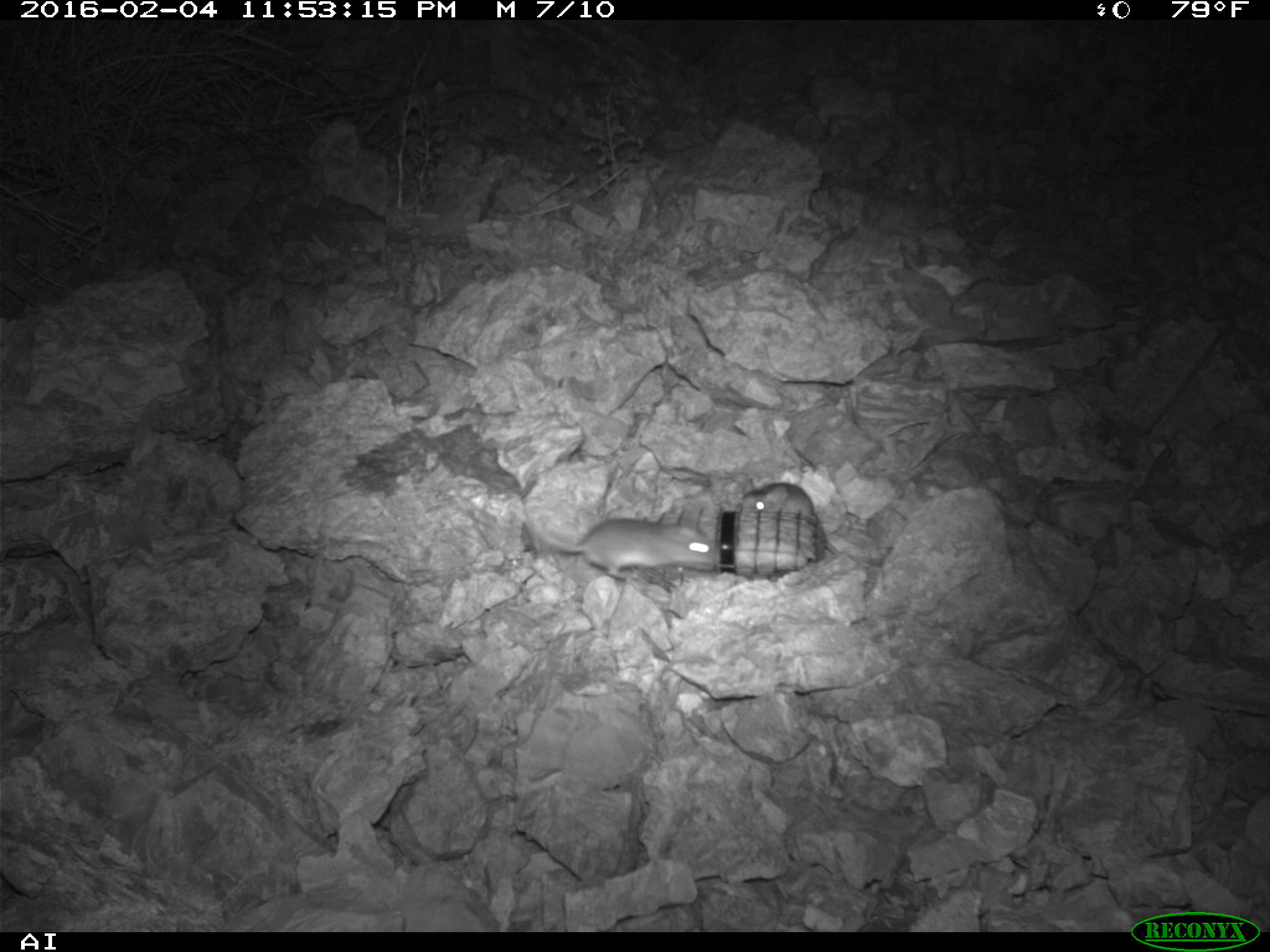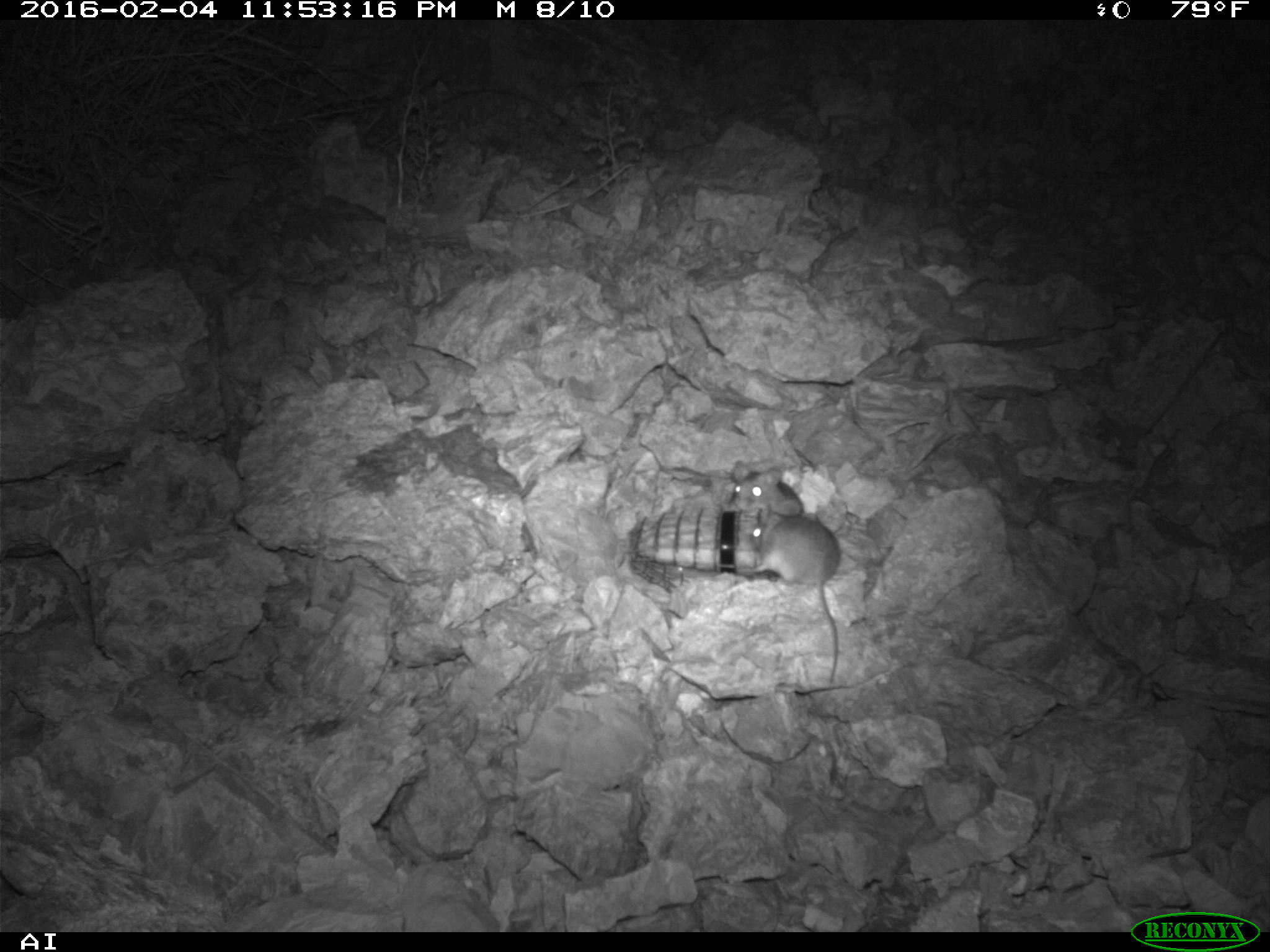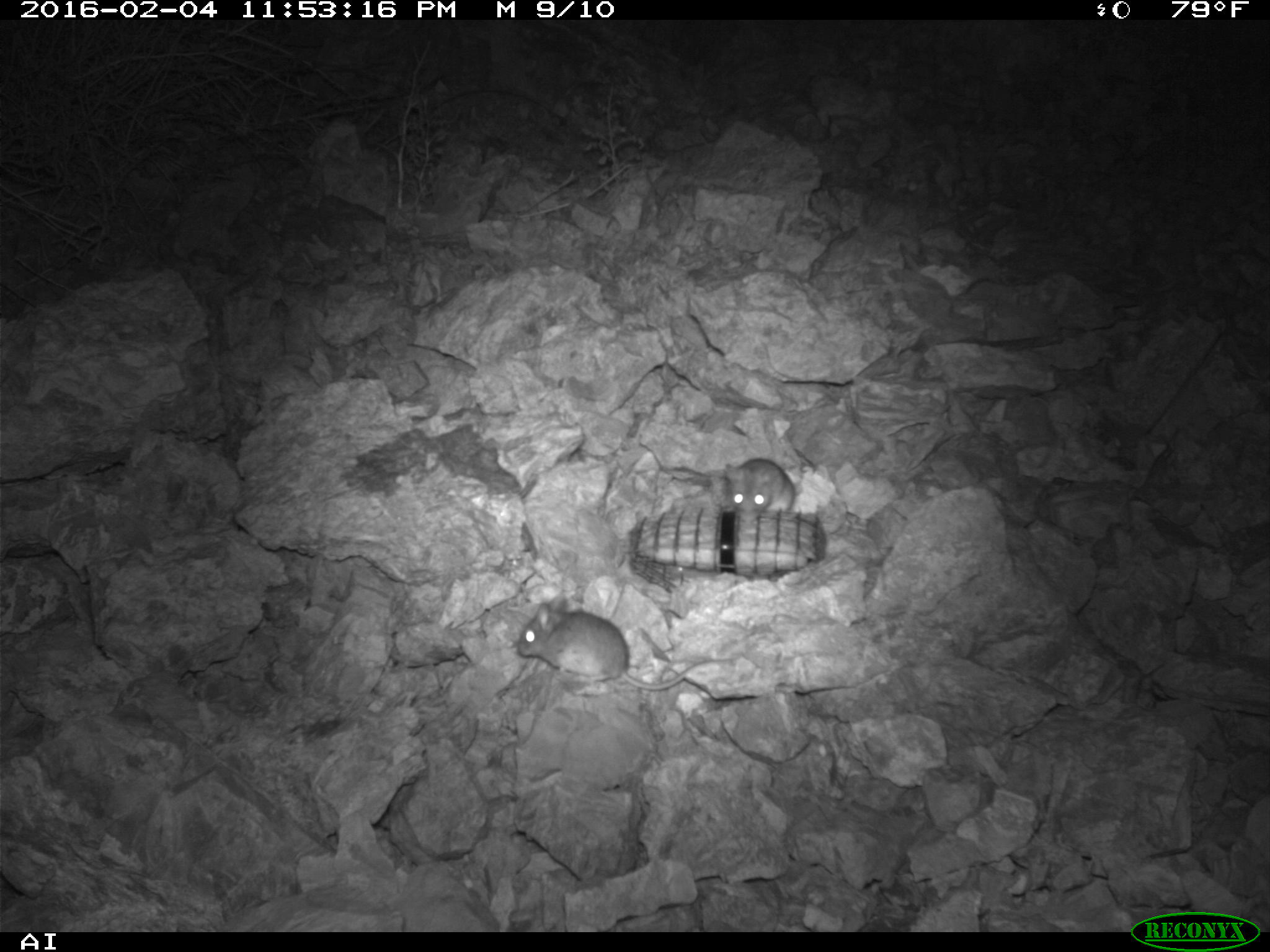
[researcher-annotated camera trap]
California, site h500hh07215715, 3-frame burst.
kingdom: Animalia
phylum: Chordata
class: Mammalia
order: Rodentia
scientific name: Rodentia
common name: rodent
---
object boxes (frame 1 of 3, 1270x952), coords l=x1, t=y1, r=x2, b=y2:
rodent: l=525, t=508, r=717, b=580; l=740, t=477, r=840, b=555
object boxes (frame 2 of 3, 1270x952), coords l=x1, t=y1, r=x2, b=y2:
rodent: l=753, t=516, r=840, b=684; l=721, t=458, r=806, b=516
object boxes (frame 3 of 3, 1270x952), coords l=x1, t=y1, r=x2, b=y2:
rodent: l=517, t=596, r=732, b=692; l=720, t=457, r=795, b=522